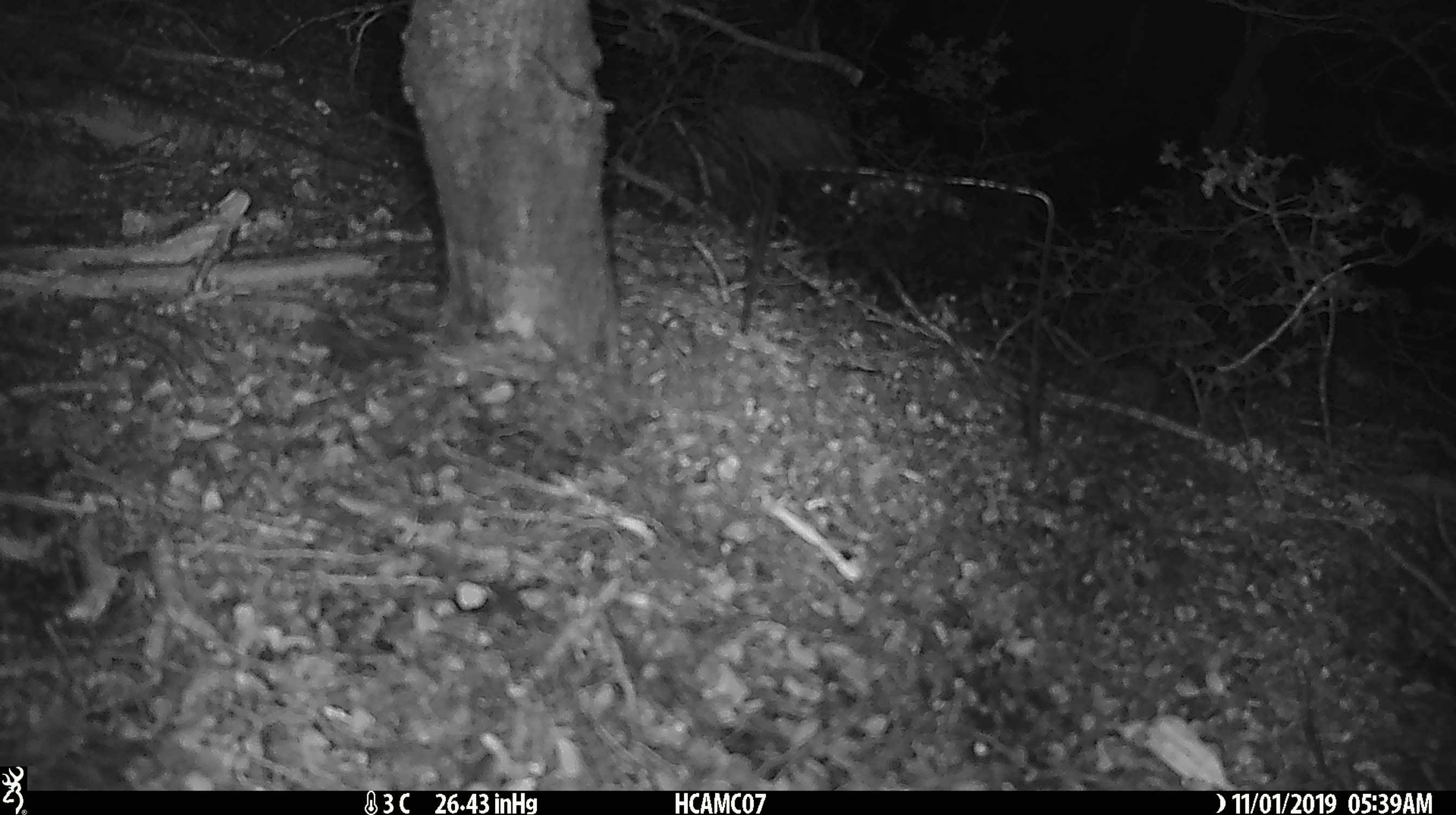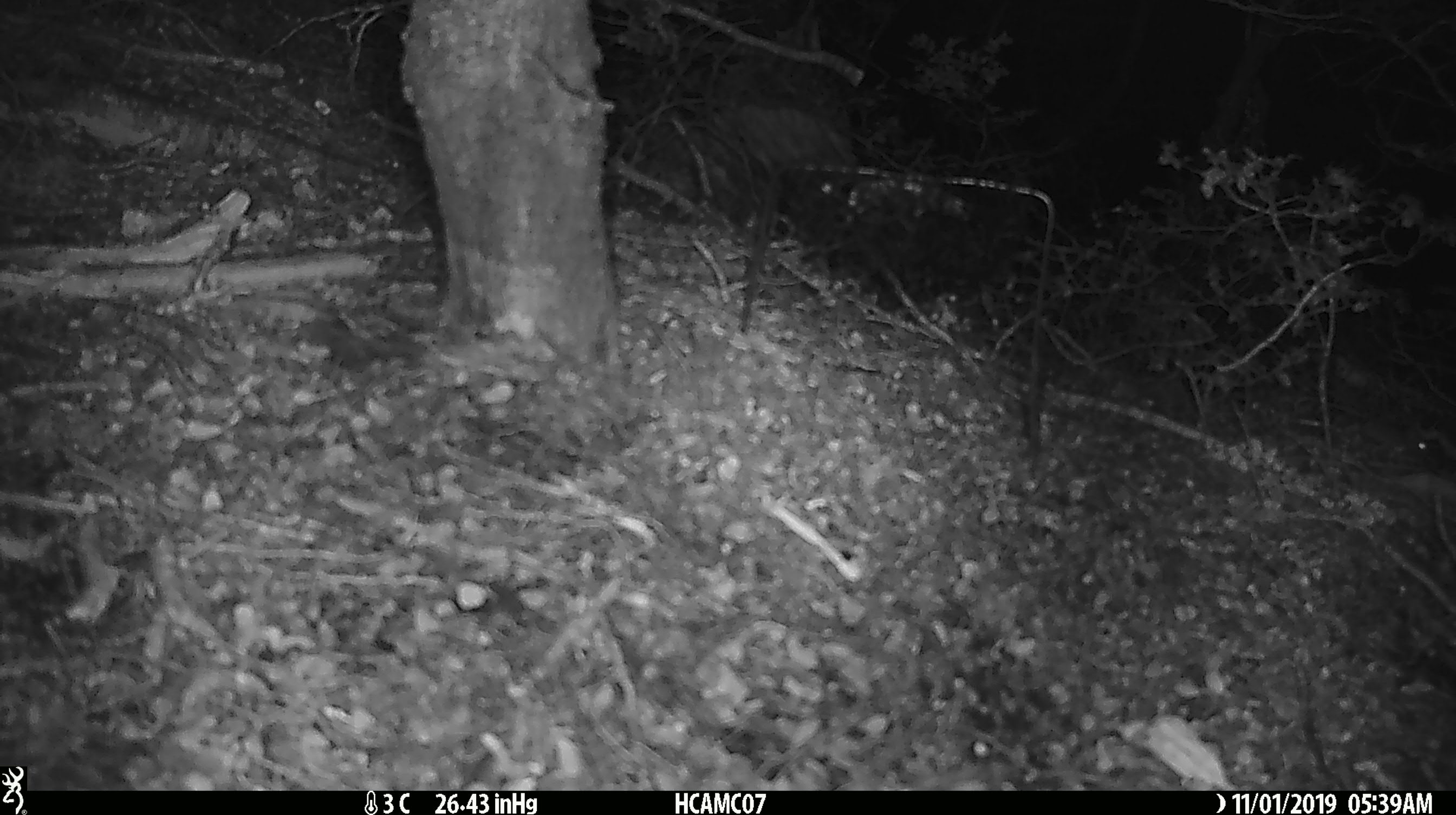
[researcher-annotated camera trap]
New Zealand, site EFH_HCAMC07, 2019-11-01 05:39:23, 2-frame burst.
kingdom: Animalia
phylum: Chordata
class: Mammalia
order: Rodentia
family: Muridae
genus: Mus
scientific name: Mus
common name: mouse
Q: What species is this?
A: Mouse (Mus).